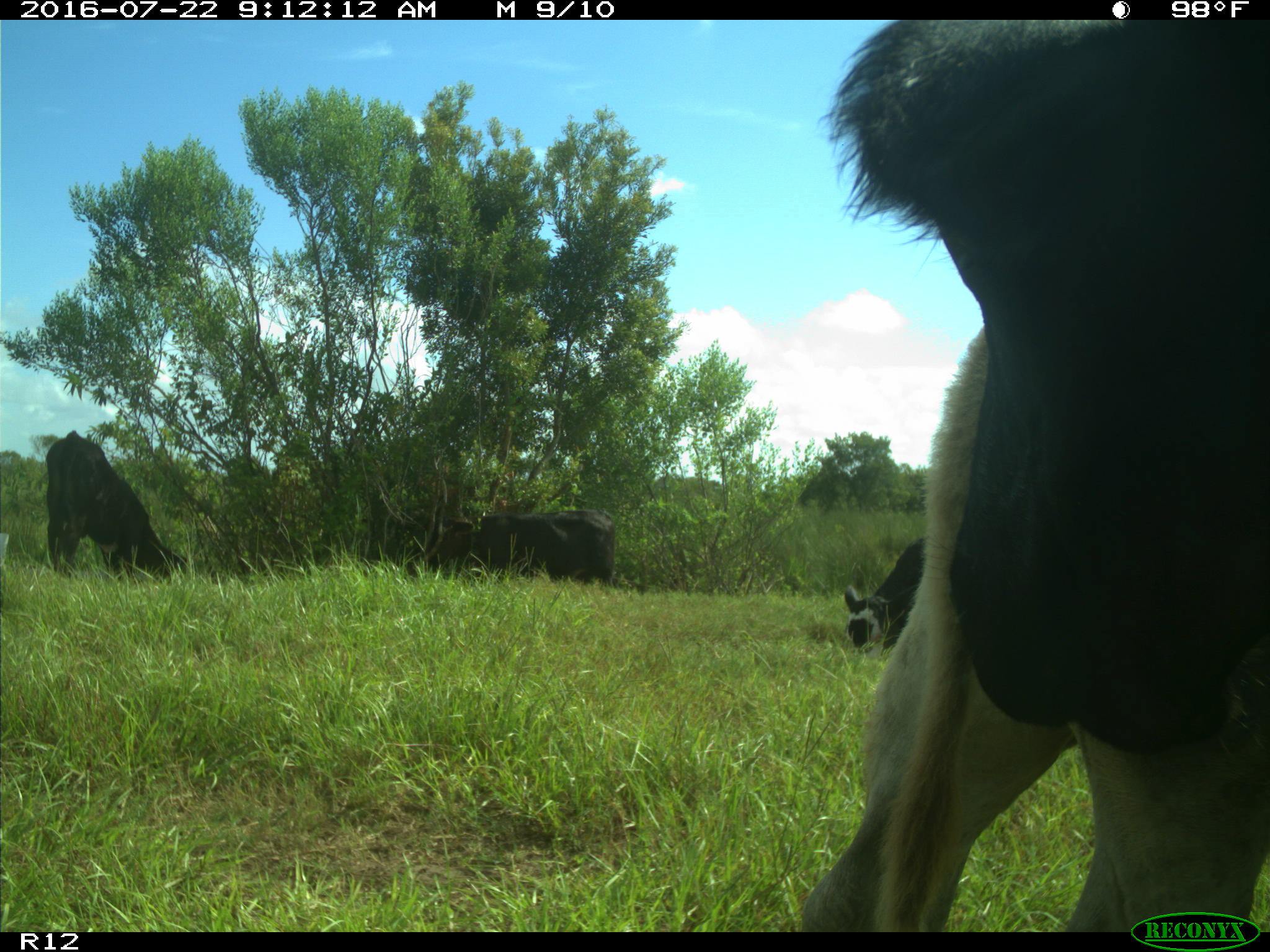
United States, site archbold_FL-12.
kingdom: Animalia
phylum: Chordata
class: Mammalia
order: Artiodactyla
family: Bovidae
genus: Bos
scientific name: Bos taurus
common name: domestic cow